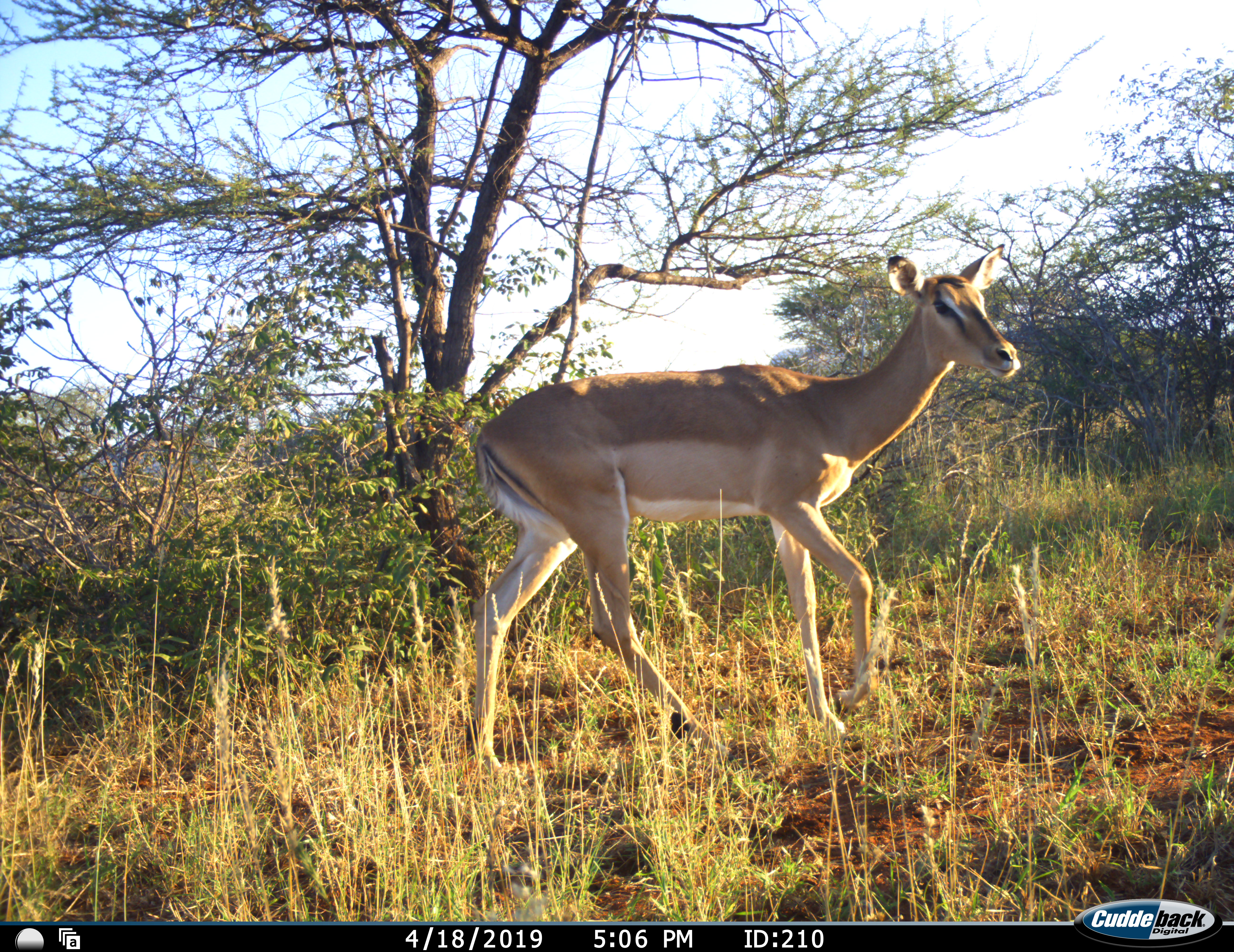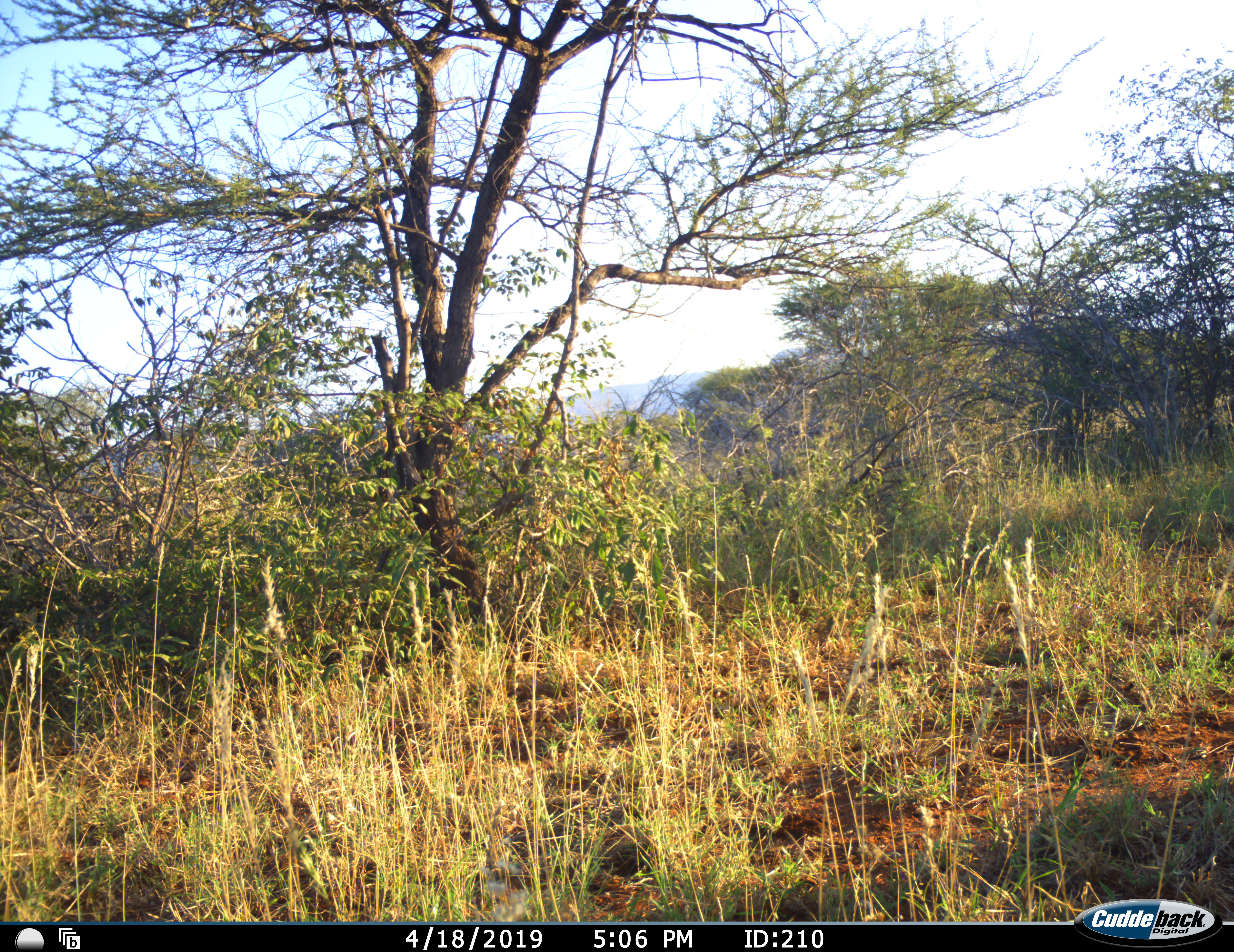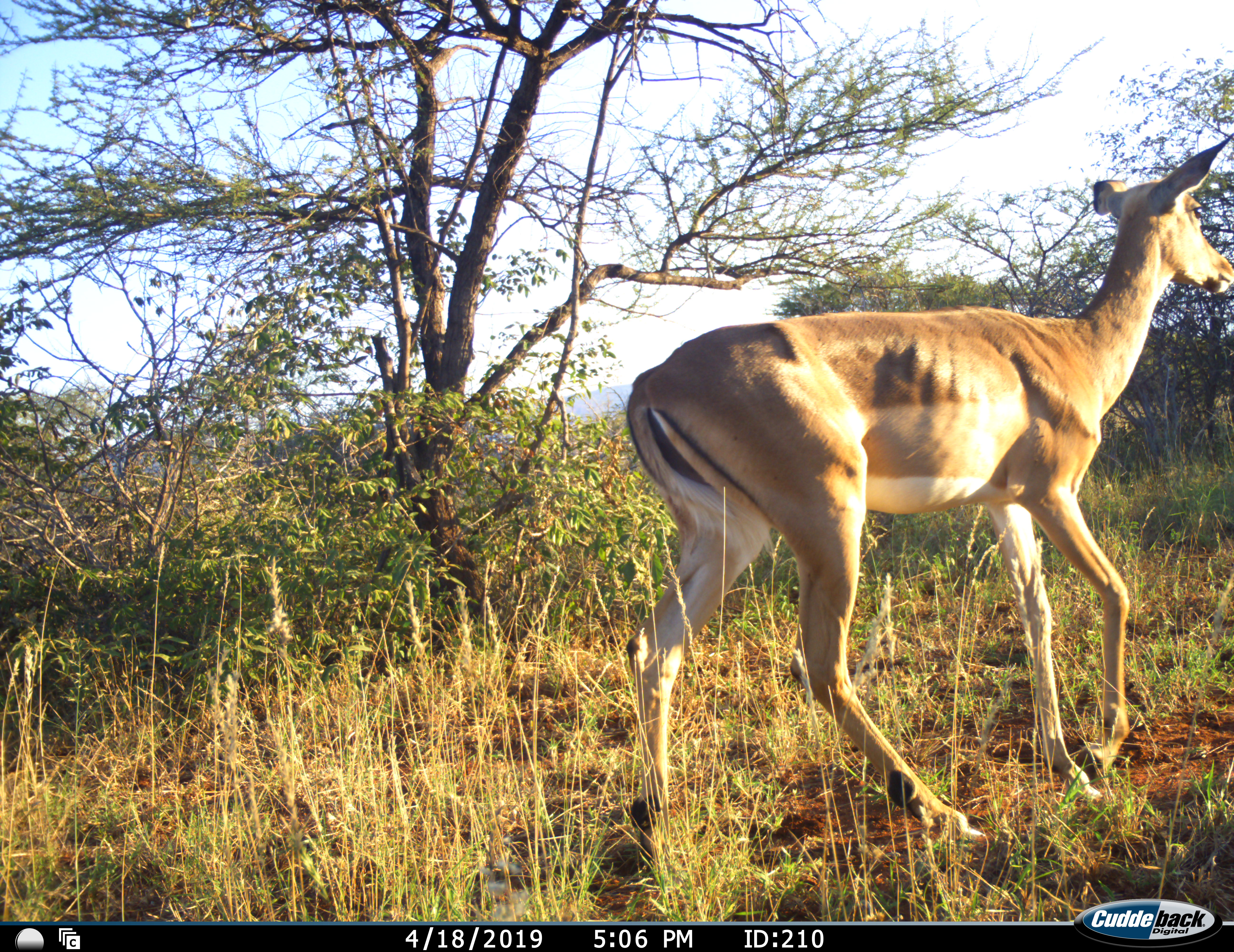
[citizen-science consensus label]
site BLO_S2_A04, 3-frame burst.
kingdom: Animalia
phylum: Chordata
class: Mammalia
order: Artiodactyla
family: Bovidae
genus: Aepyceros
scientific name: Aepyceros melampus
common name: impala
Impala (Aepyceros melampus), count 1. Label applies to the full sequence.